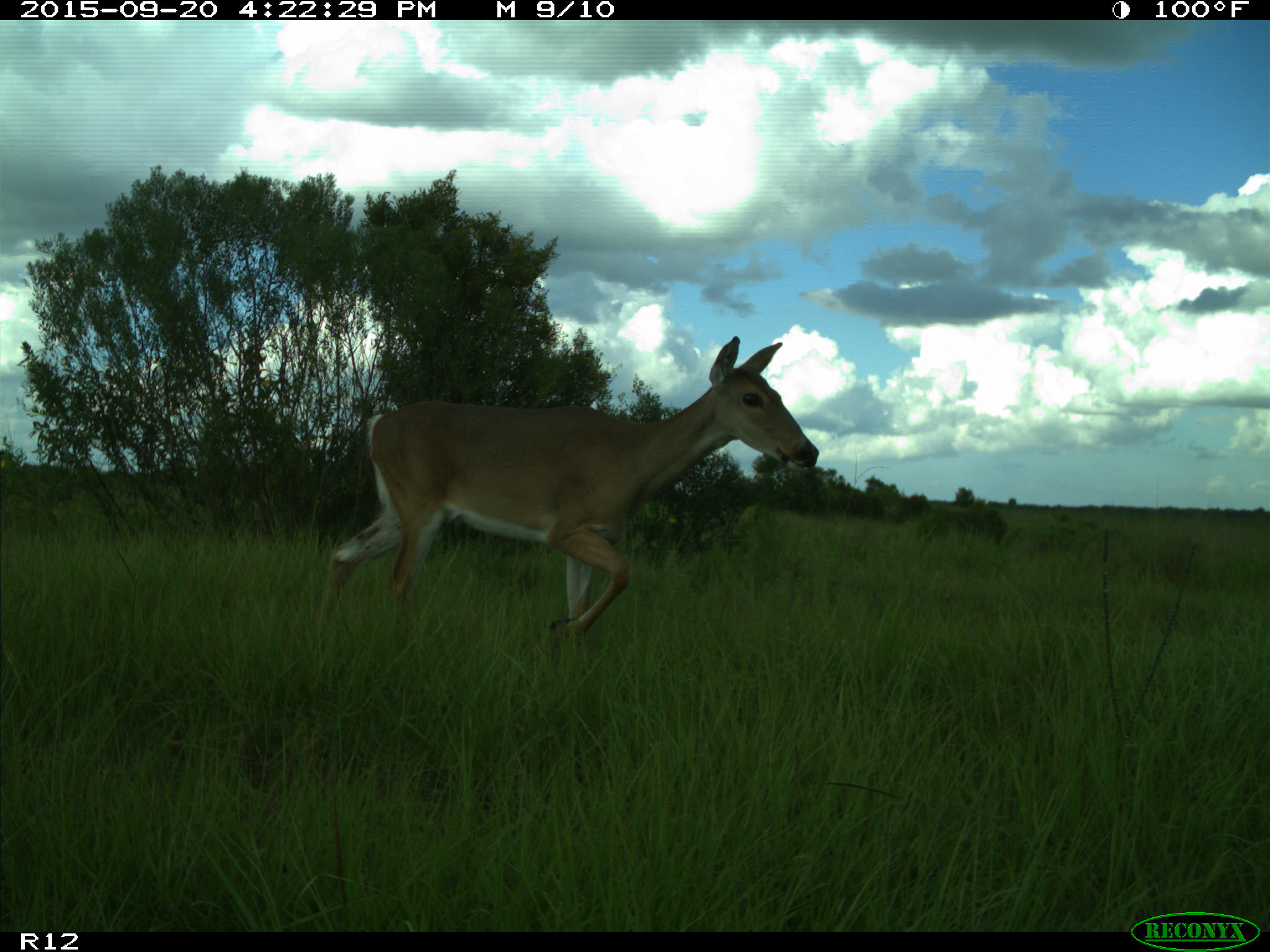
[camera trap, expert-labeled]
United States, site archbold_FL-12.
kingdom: Animalia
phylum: Chordata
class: Mammalia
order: Artiodactyla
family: Cervidae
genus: Odocoileus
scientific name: Odocoileus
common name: deer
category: unidentified deer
Unidentified deer (deer) (Odocoileus).